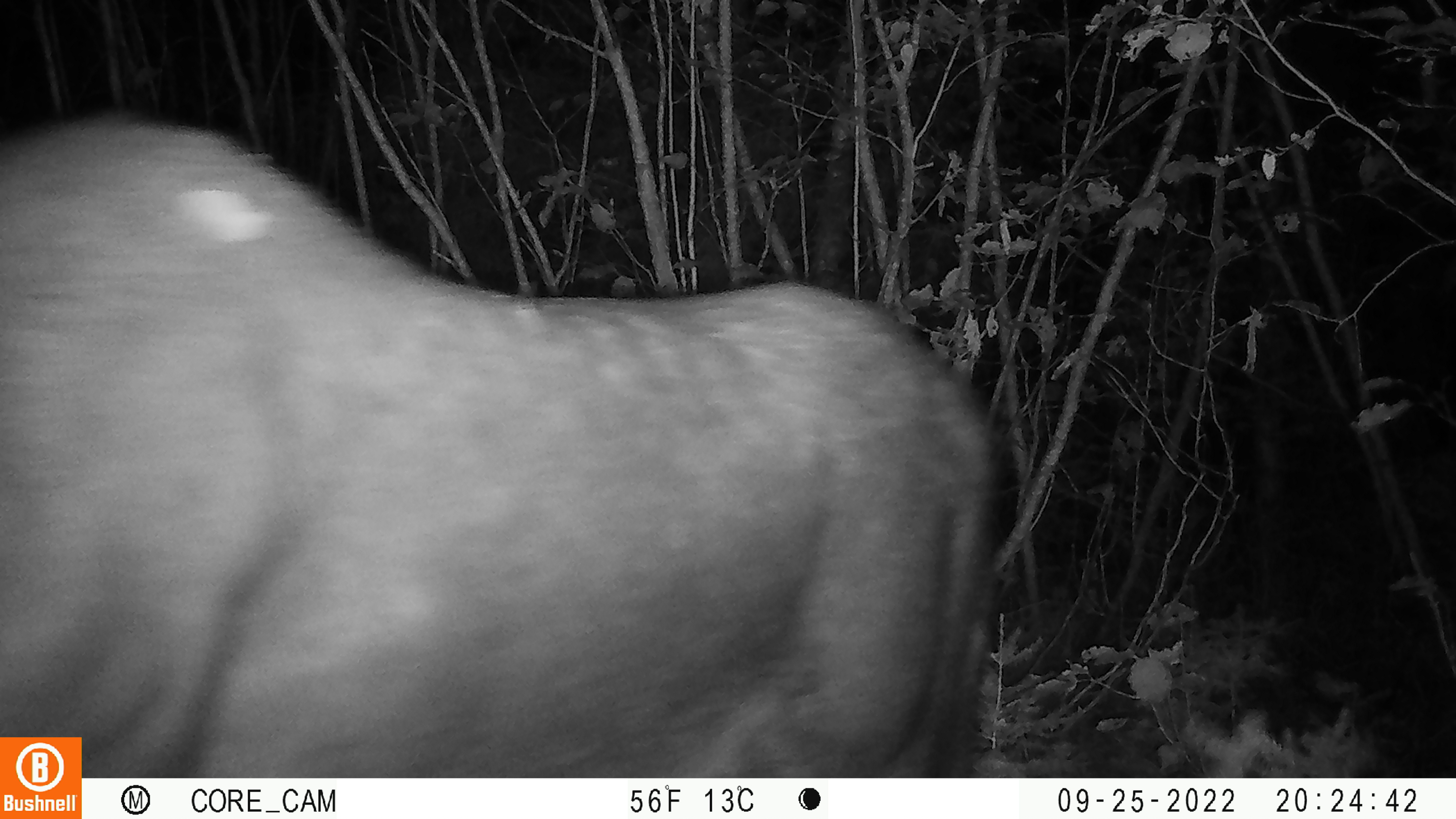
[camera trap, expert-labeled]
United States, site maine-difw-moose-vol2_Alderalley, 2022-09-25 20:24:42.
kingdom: Animalia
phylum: Chordata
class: Mammalia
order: Artiodactyla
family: Cervidae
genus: Alces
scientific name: Alces alces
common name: moose